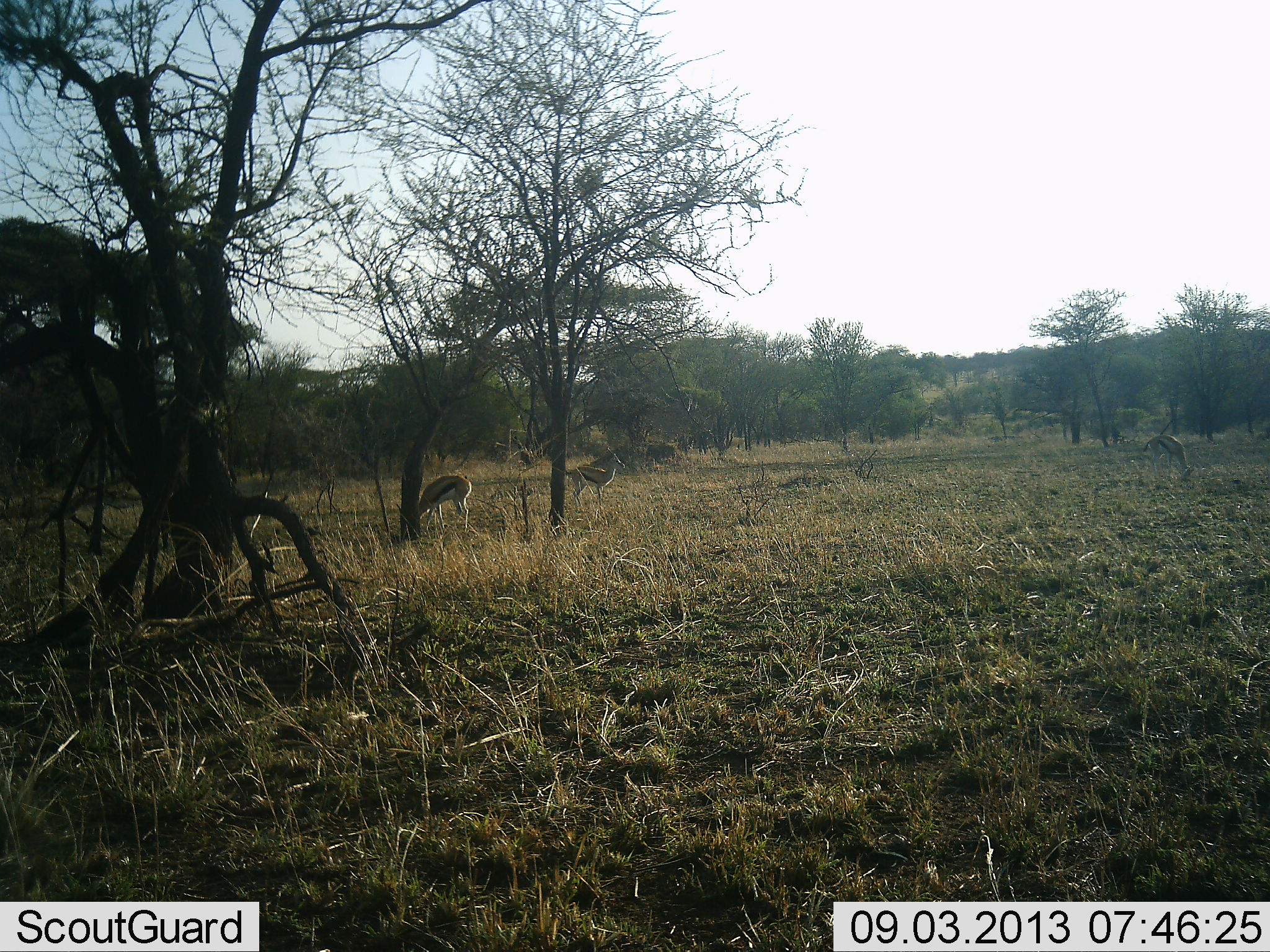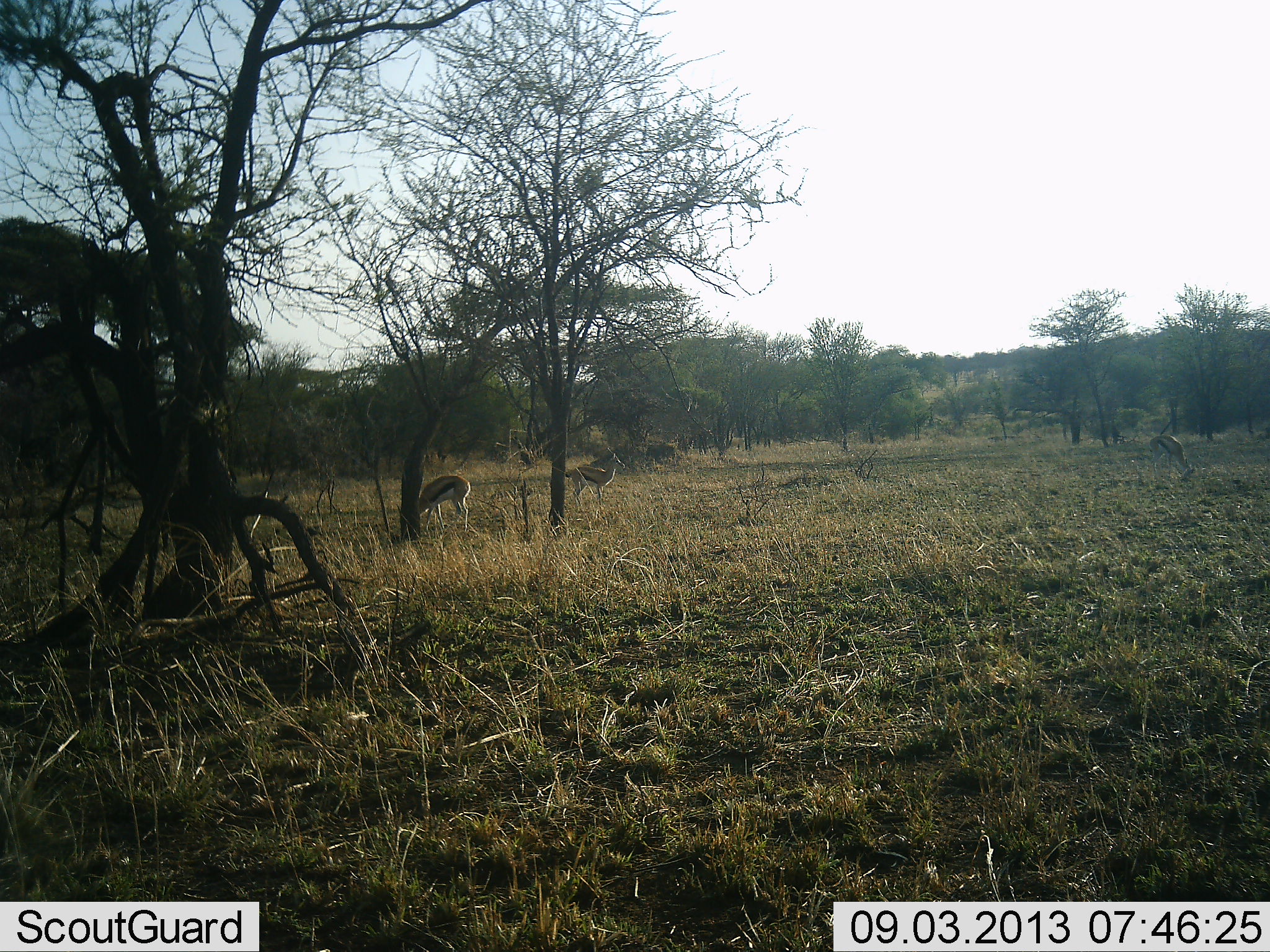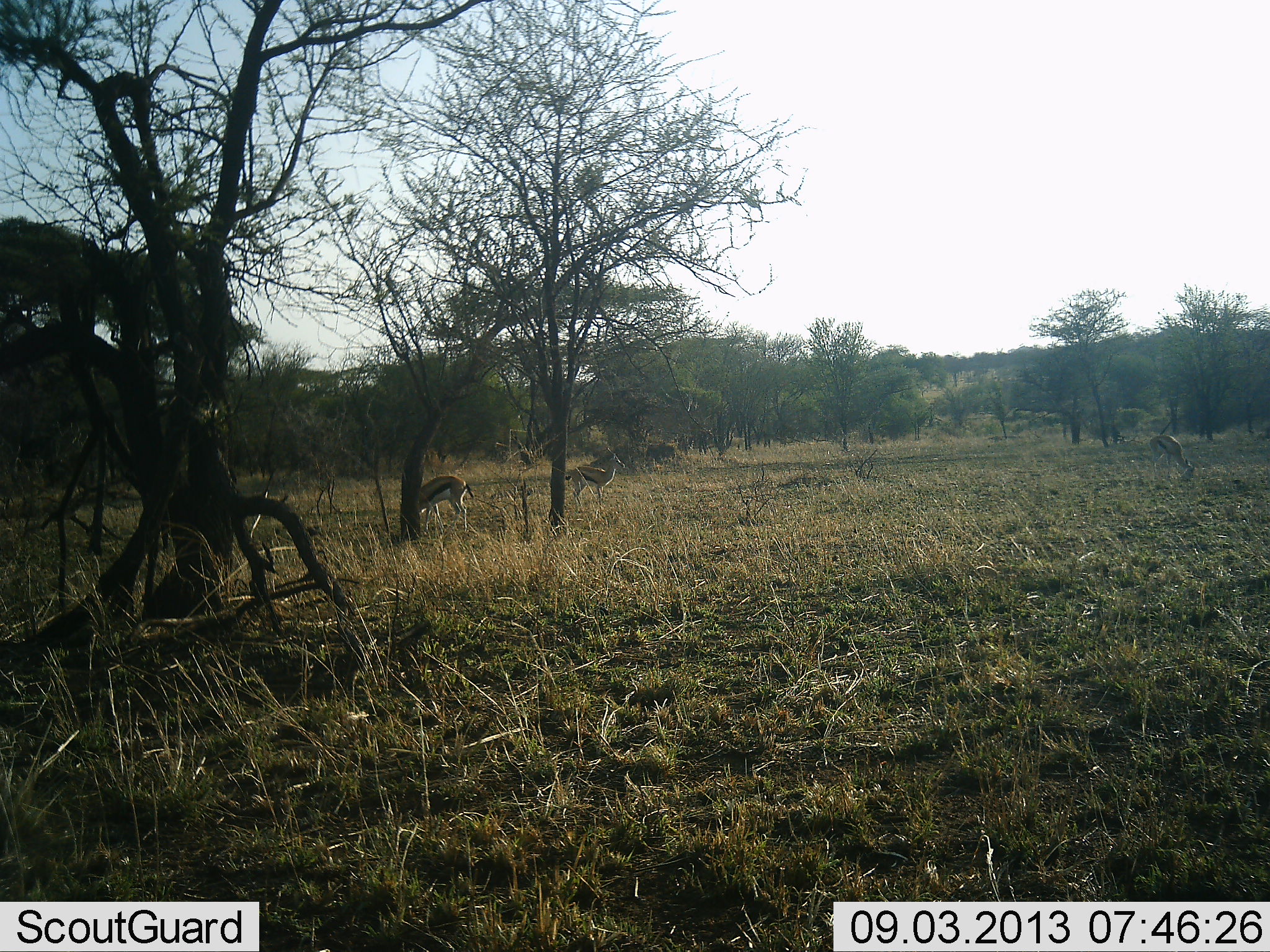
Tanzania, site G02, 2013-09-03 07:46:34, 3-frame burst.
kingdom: Animalia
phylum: Chordata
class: Mammalia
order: Artiodactyla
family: Bovidae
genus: Eudorcas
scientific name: Eudorcas thomsonii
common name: thomson's gazelle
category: gazellethomsons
Gazellethomsons (thomson's gazelle) (Eudorcas thomsonii), count 3. Behavior (volunteer vote fractions): standing 80%, resting 10%, moving 0%, interacting 0%. Young present (vote fraction): 0%. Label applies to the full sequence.